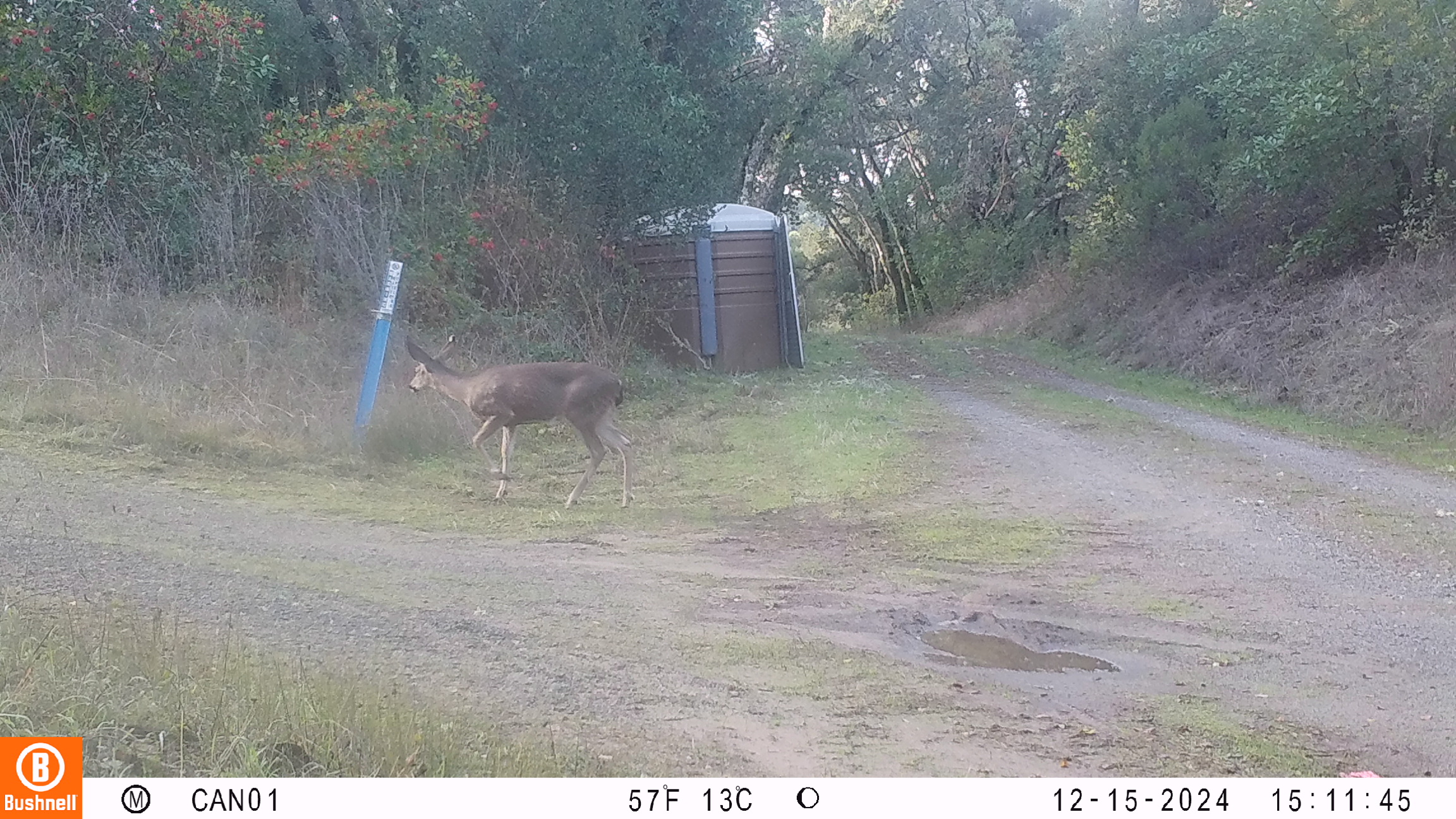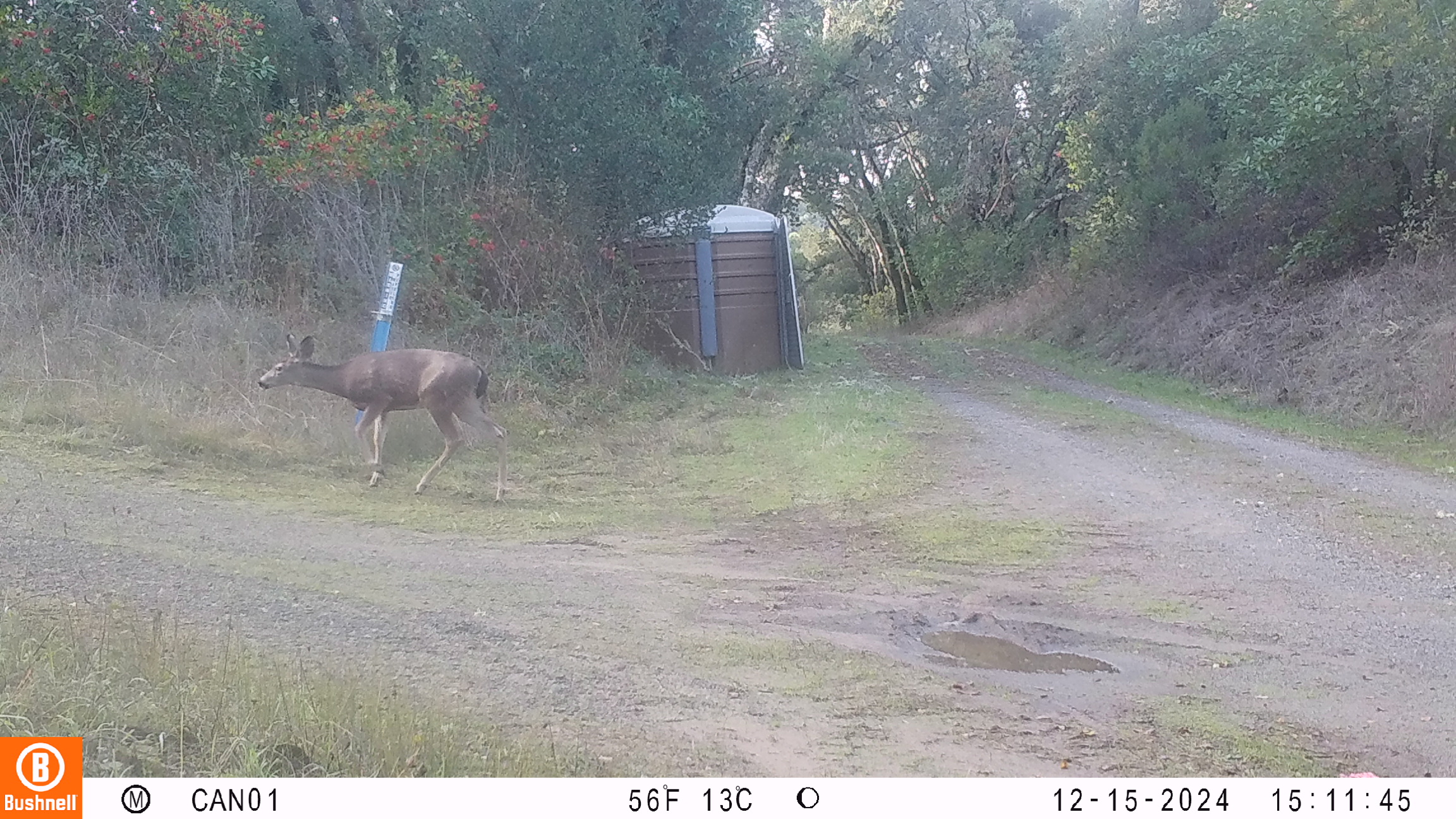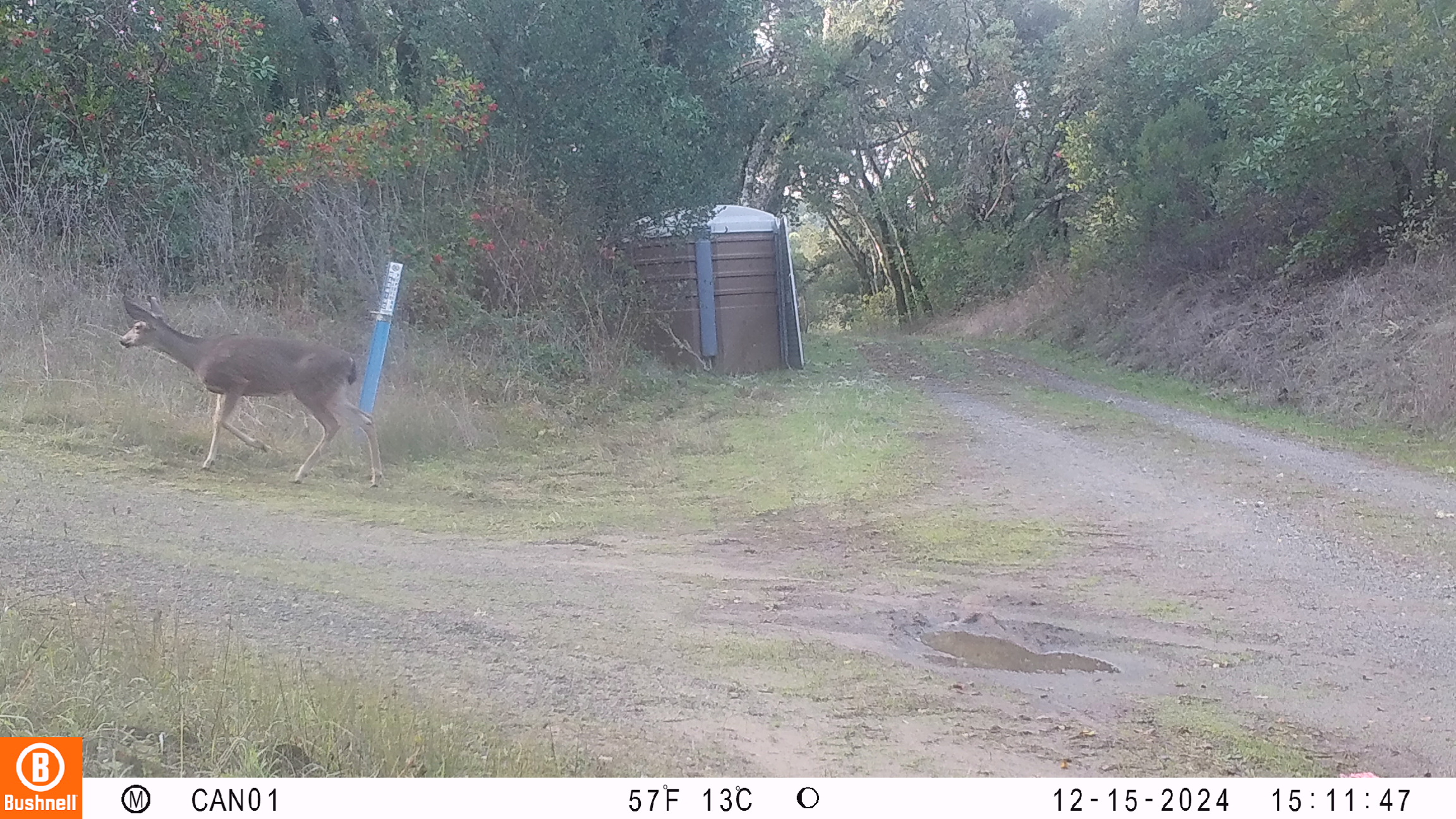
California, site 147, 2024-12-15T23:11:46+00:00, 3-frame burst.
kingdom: Animalia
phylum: Chordata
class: Mammalia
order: Artiodactyla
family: Cervidae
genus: Odocoileus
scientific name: Odocoileus hemionus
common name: mule deer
Mule deer (Odocoileus hemionus).